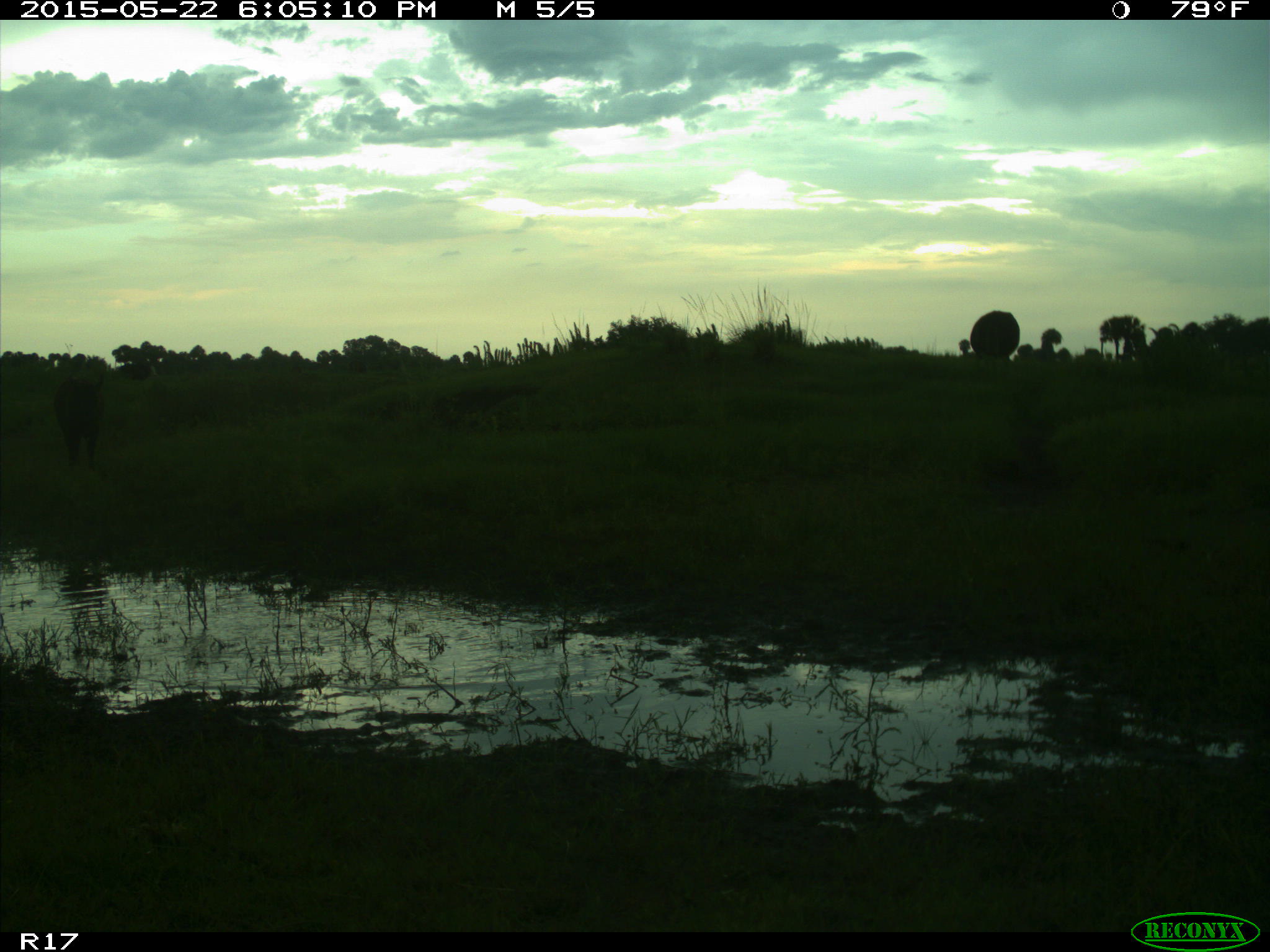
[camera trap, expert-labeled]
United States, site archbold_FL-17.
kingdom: Animalia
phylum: Chordata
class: Mammalia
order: Artiodactyla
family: Bovidae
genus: Bos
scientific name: Bos taurus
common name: domestic cow